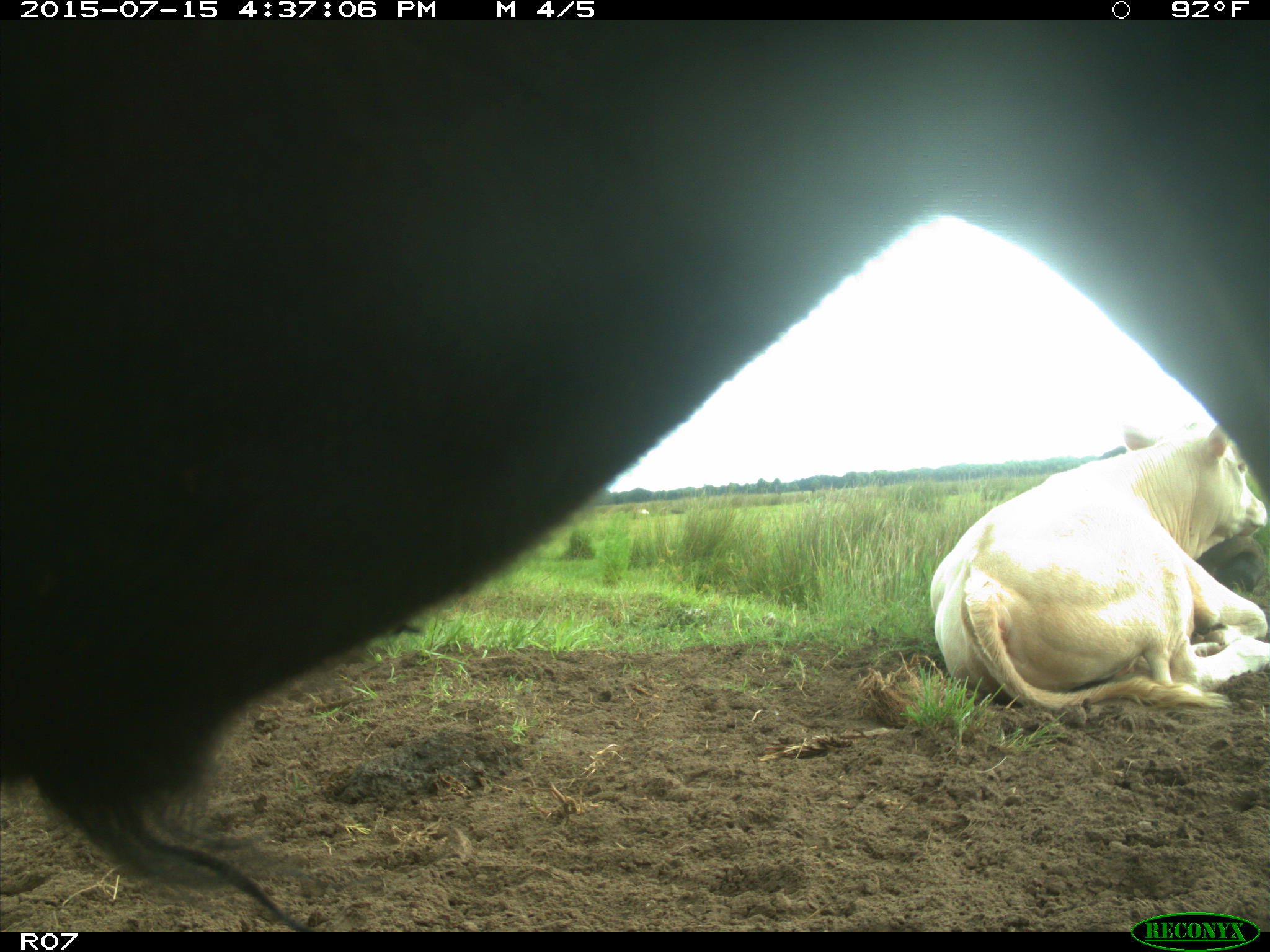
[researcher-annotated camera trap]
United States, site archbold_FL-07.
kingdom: Animalia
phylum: Chordata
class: Mammalia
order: Artiodactyla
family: Bovidae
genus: Bos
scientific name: Bos taurus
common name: domestic cow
Bos taurus (domestic cow).